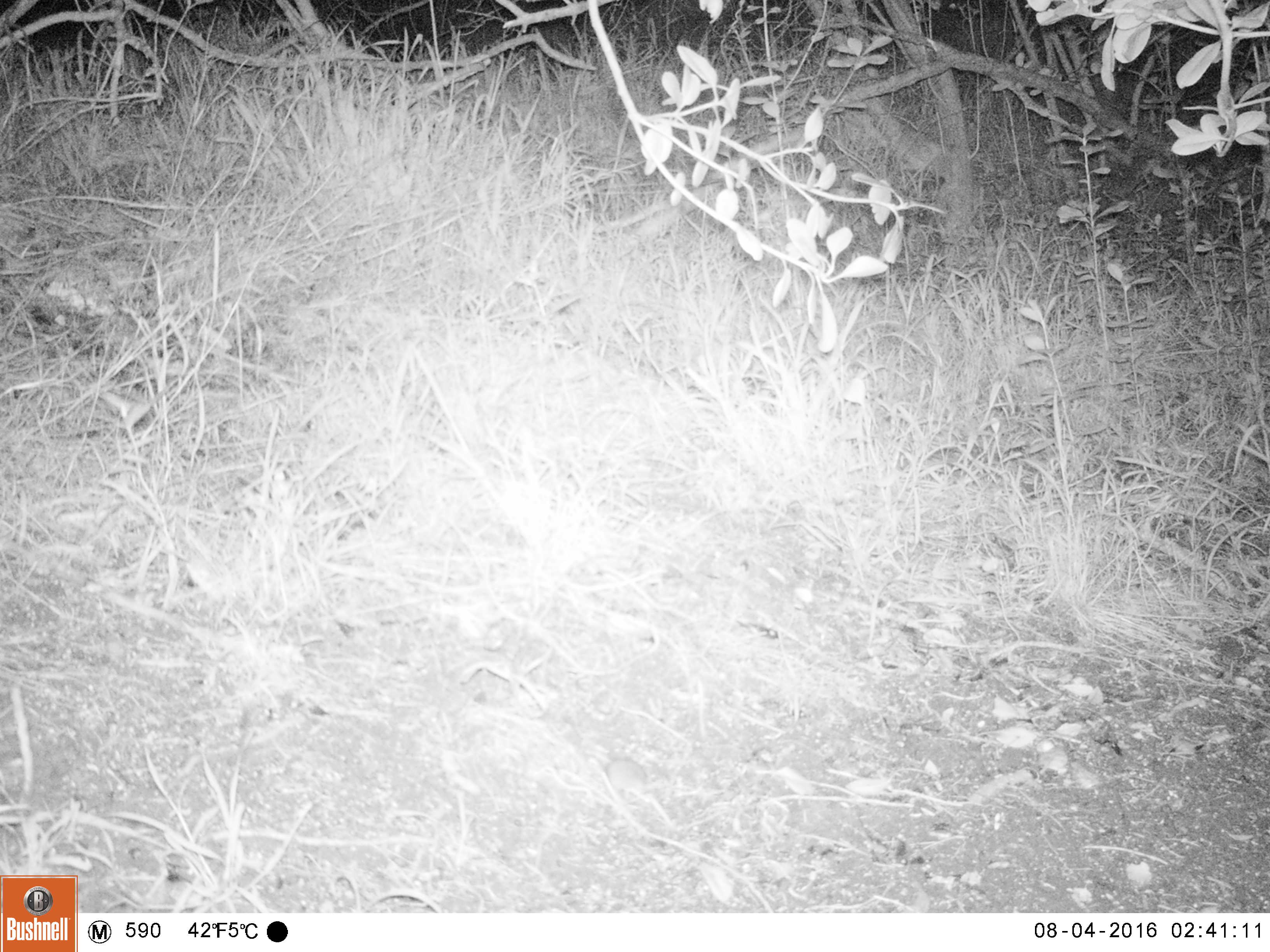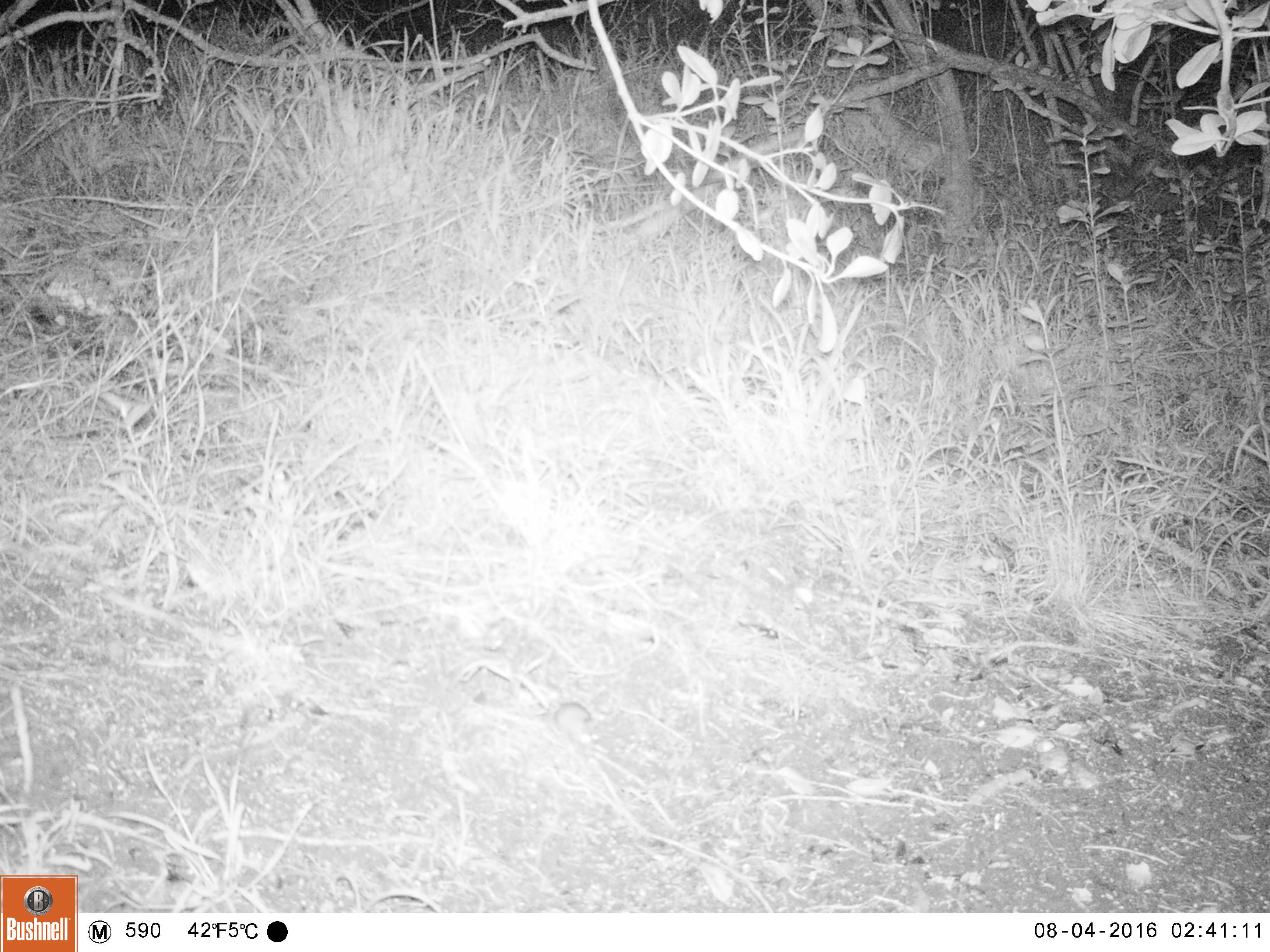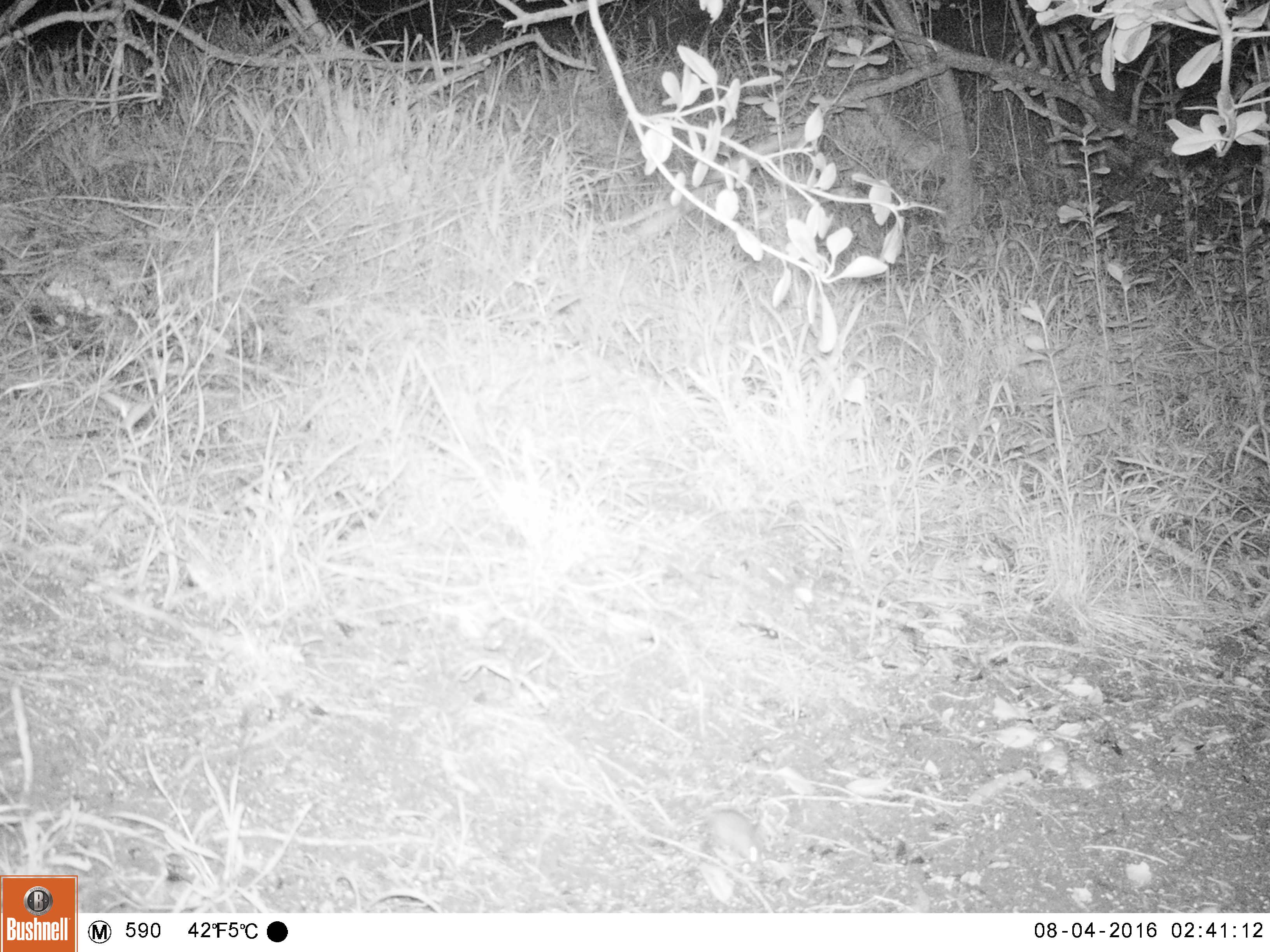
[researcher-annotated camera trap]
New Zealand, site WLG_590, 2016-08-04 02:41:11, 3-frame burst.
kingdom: Animalia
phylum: Chordata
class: Mammalia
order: Rodentia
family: Muridae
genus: Mus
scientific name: Mus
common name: mouse